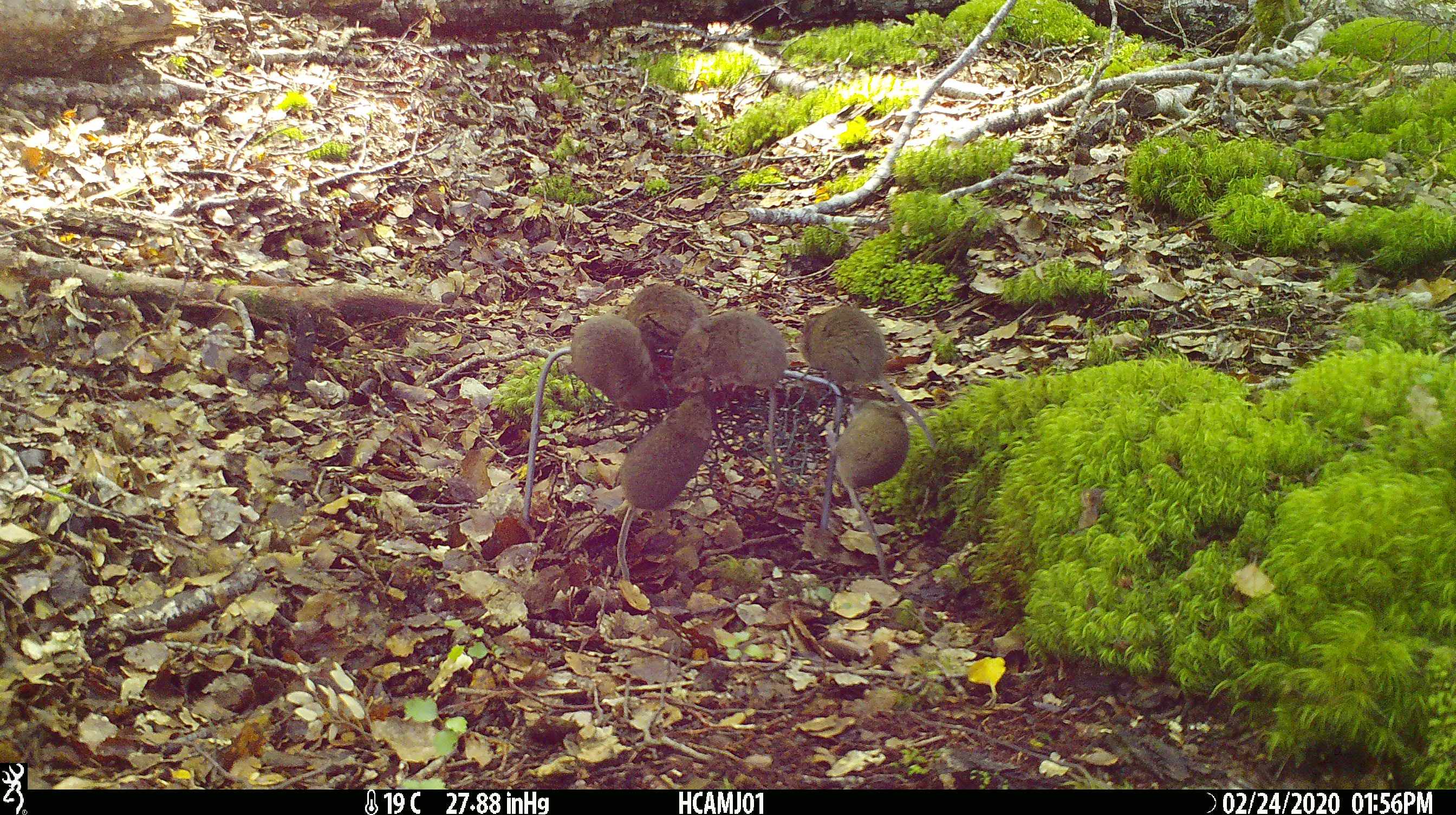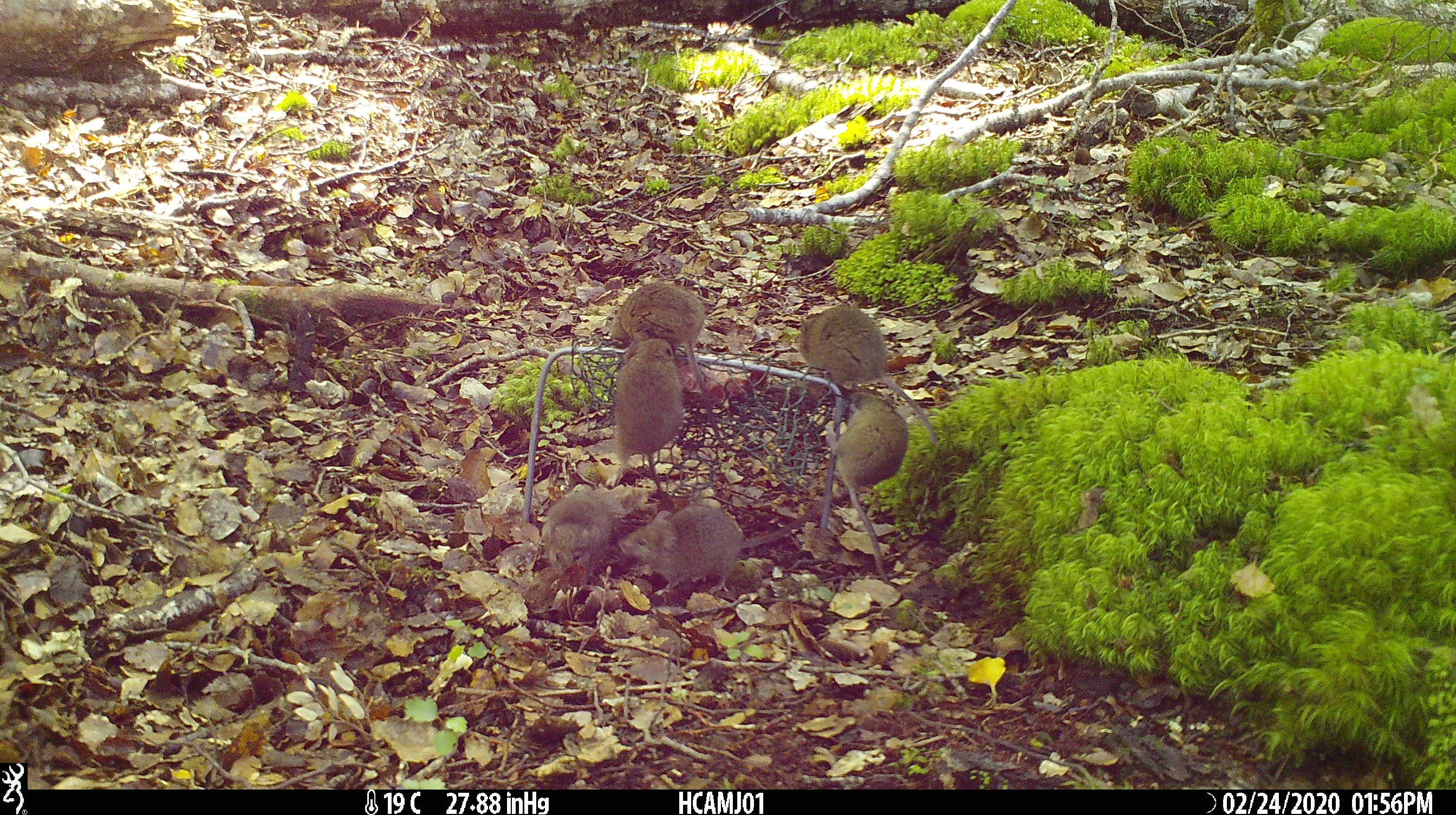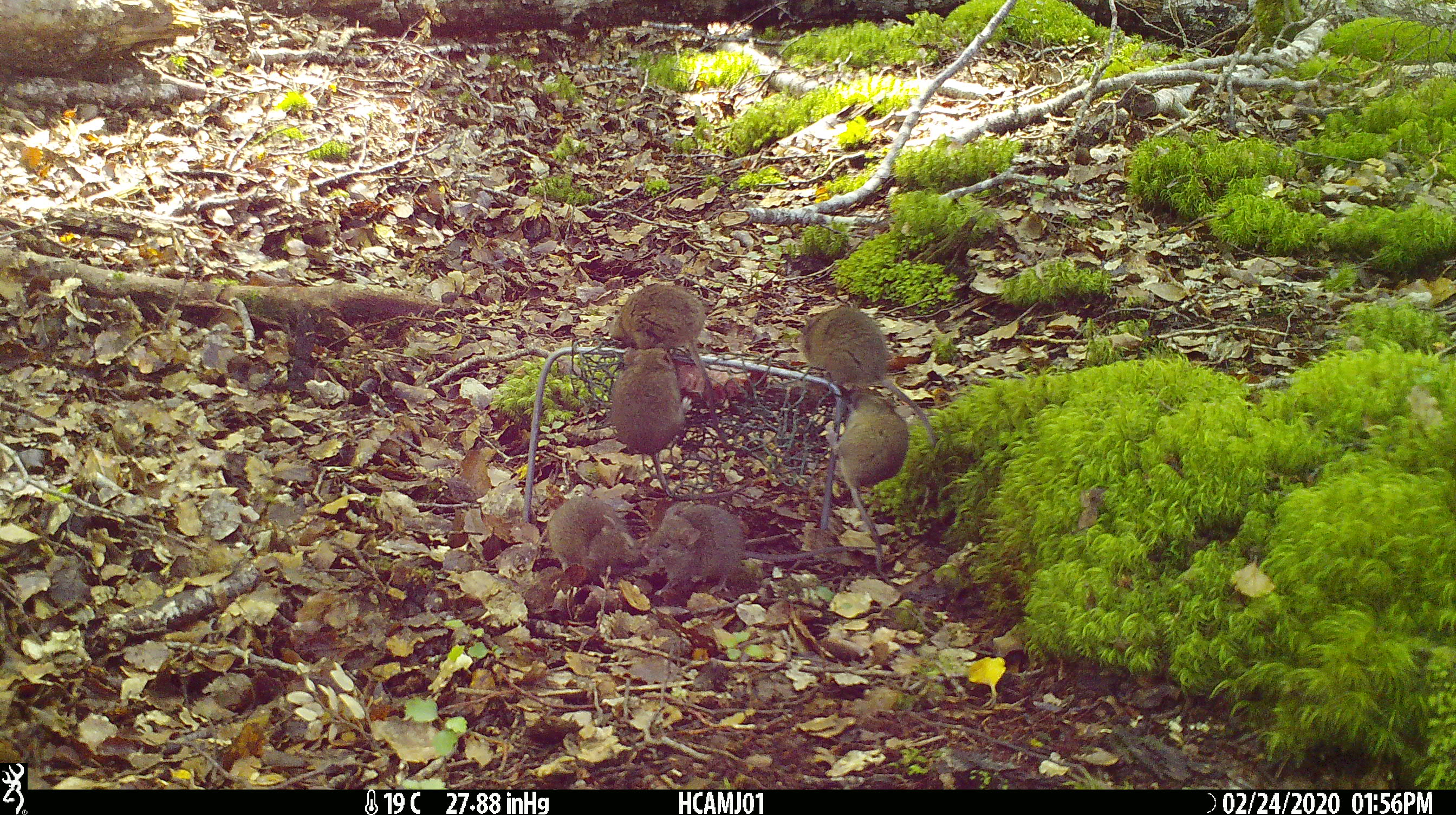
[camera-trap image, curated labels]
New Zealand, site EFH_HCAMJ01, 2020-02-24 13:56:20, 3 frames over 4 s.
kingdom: Animalia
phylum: Chordata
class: Mammalia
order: Rodentia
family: Muridae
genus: Mus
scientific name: Mus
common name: mouse